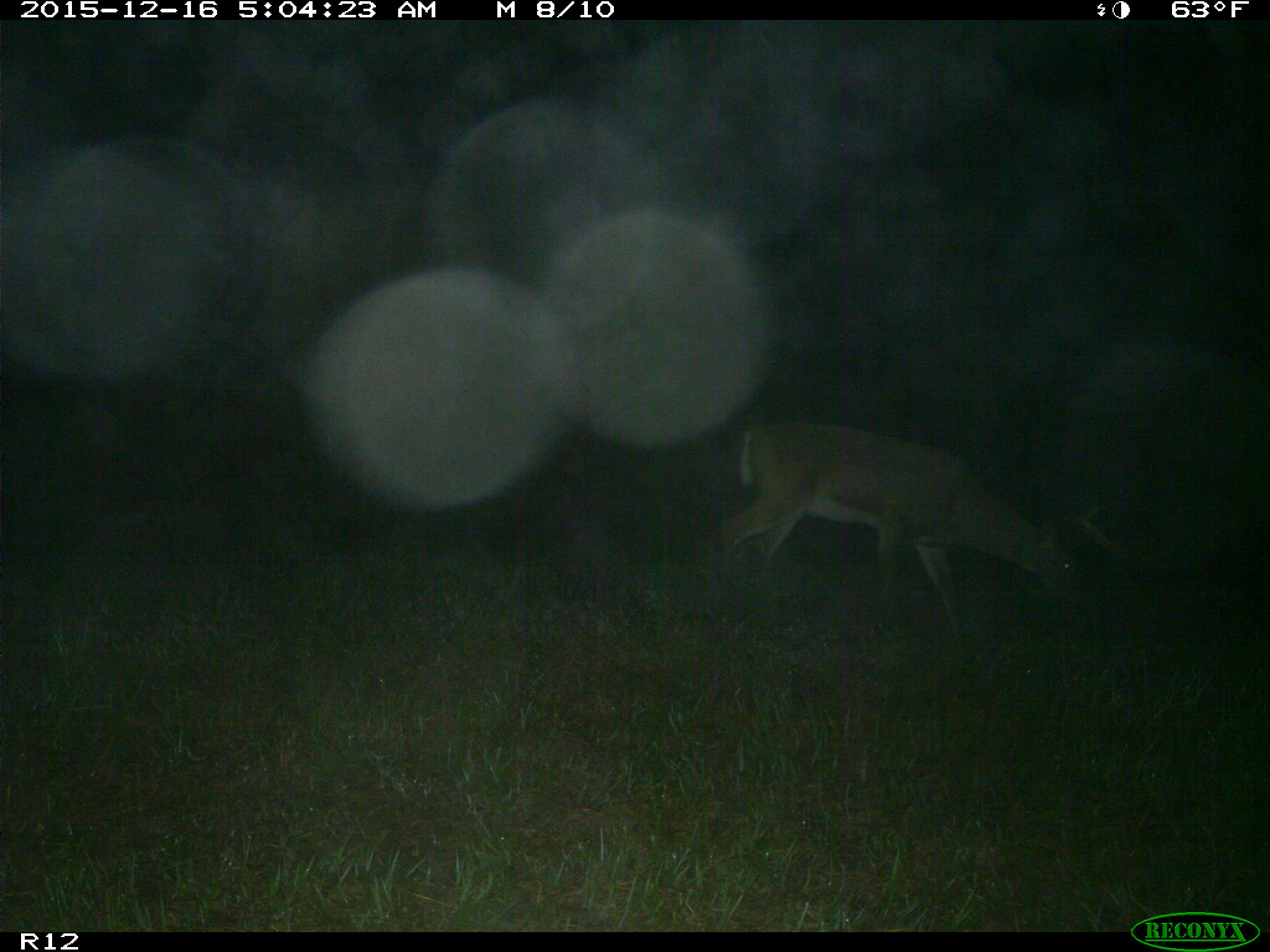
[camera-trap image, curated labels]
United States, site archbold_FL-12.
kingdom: Animalia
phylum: Chordata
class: Mammalia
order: Artiodactyla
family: Cervidae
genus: Odocoileus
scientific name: Odocoileus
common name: deer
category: unidentified deer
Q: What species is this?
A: Unidentified deer (deer) (Odocoileus).